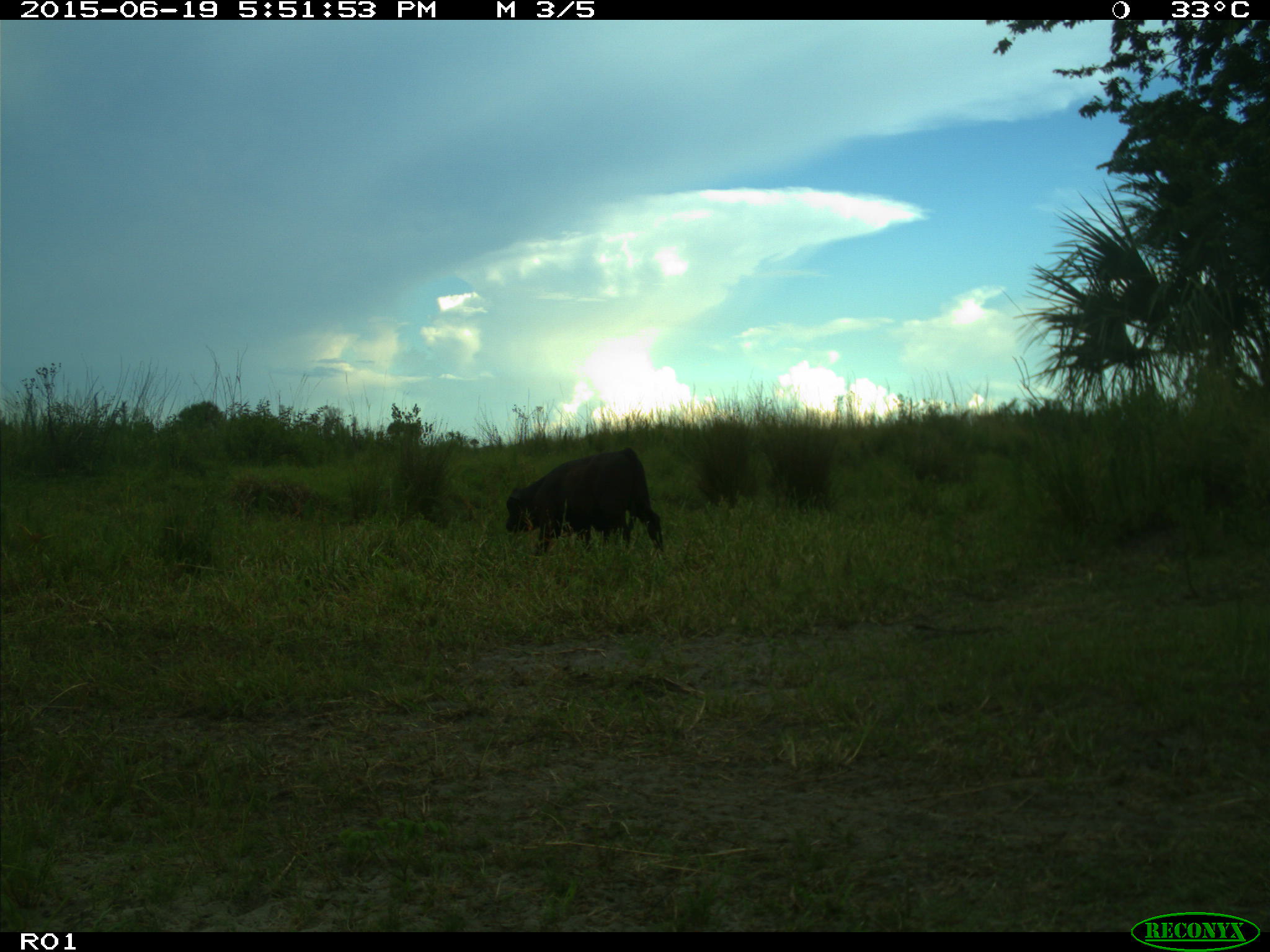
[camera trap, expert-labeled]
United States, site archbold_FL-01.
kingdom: Animalia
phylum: Chordata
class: Mammalia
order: Artiodactyla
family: Bovidae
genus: Bos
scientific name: Bos taurus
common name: domestic cow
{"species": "Bos taurus (domestic cow)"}